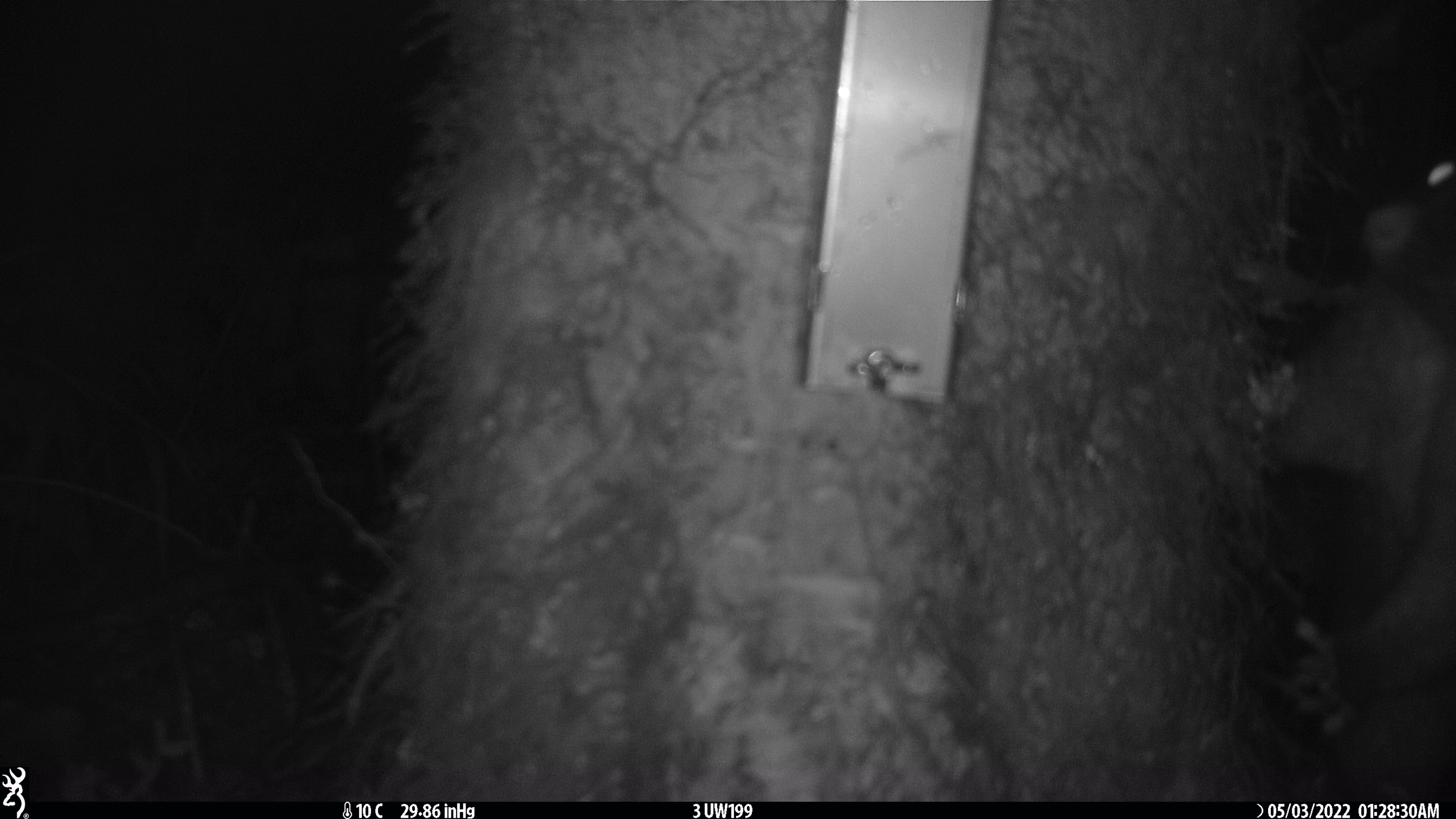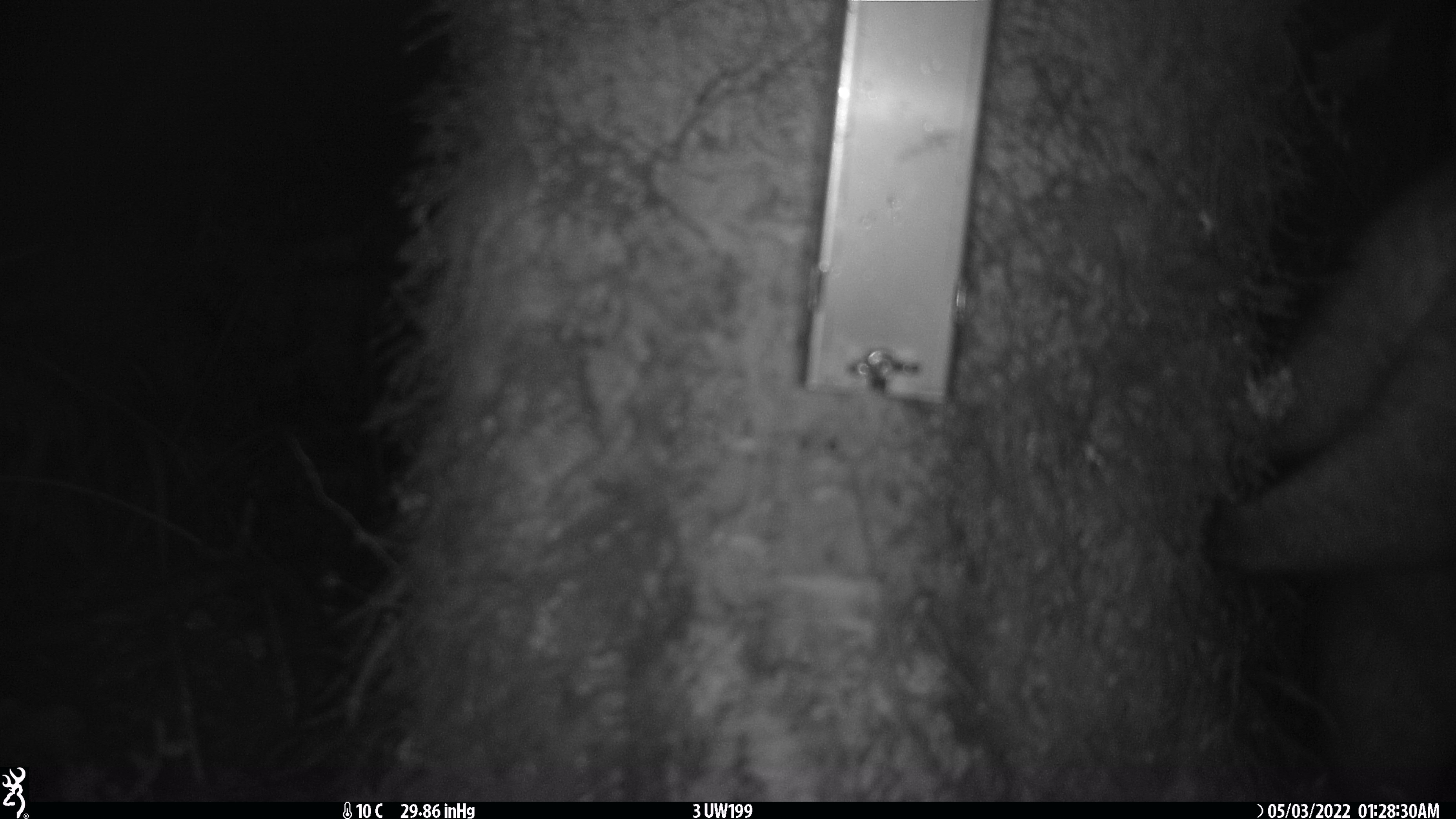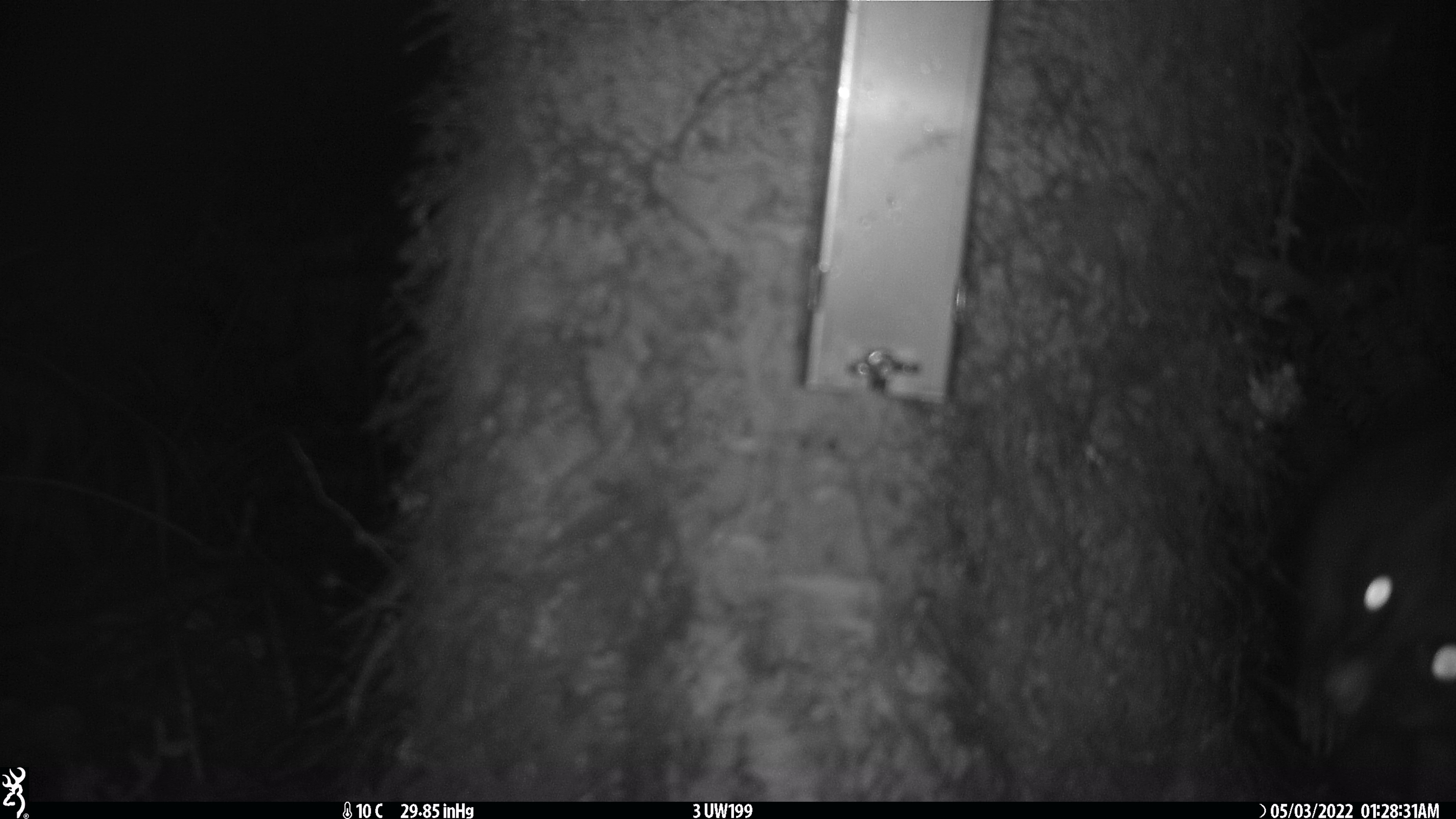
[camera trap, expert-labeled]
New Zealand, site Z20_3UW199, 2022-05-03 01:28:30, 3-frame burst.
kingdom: Animalia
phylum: Chordata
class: Mammalia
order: Diprotodontia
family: Phalangeridae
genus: Trichosurus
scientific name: Trichosurus vulpecula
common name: common brushtail possum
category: possum